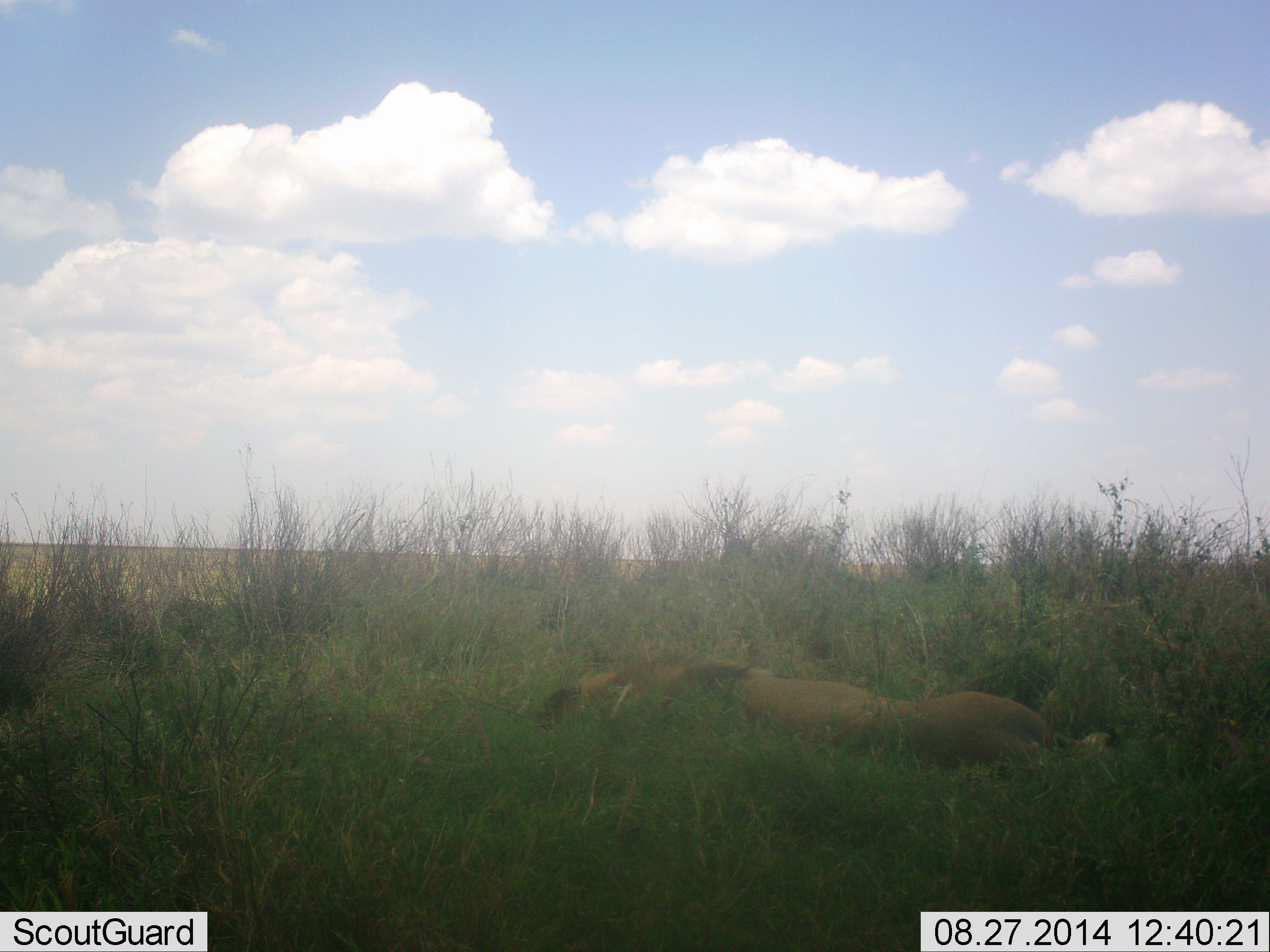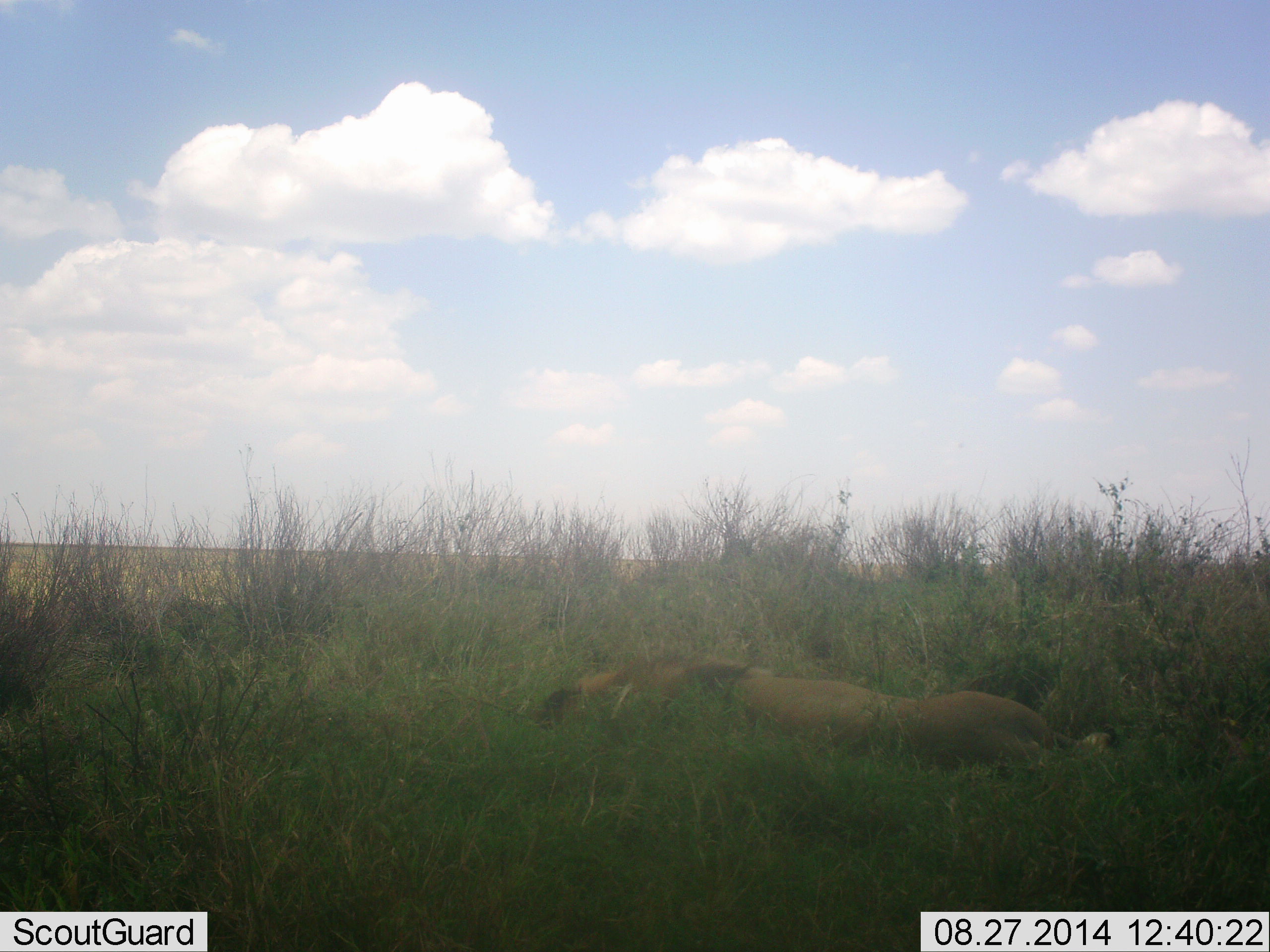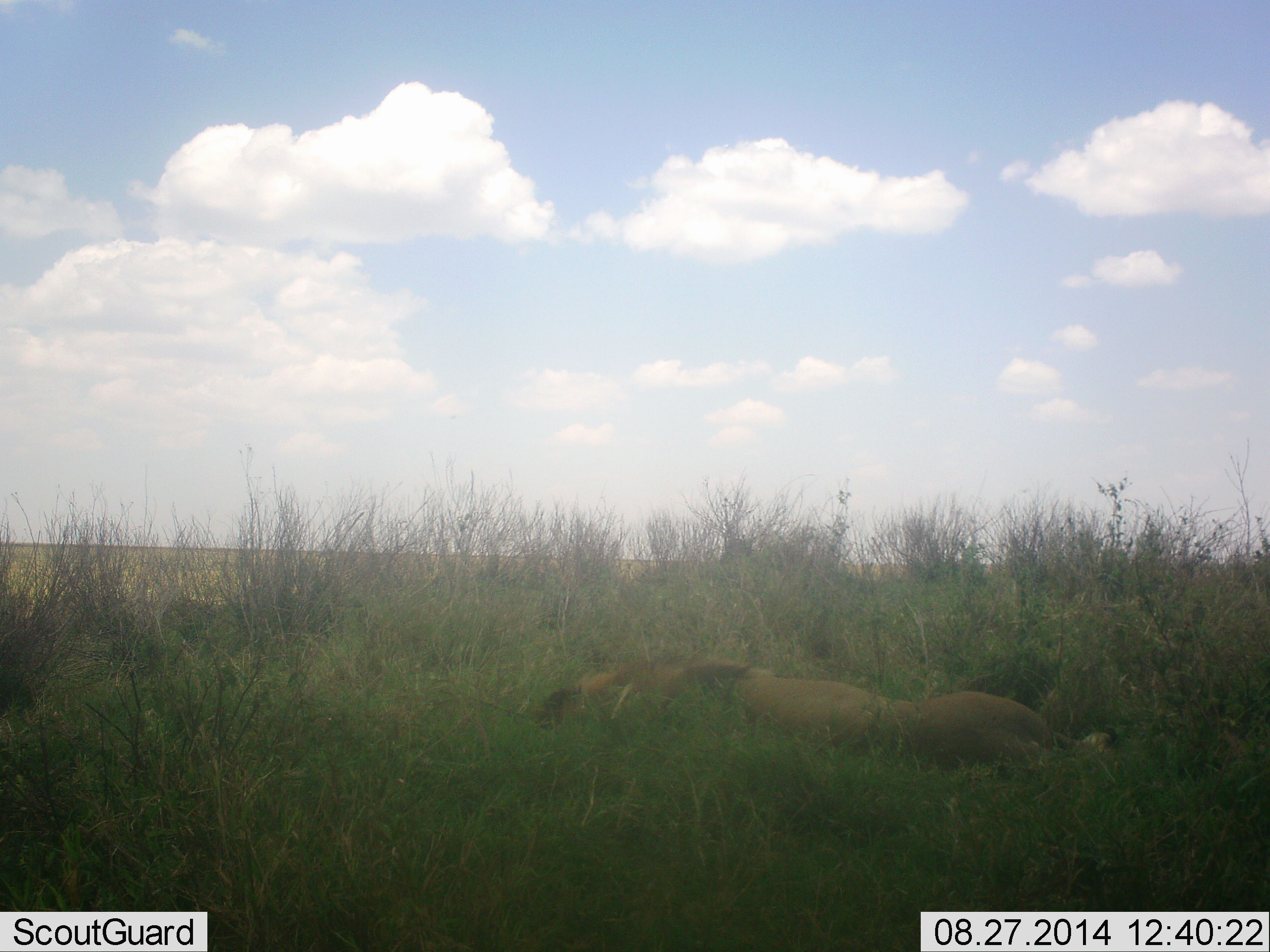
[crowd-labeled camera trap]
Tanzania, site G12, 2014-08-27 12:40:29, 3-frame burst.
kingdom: Animalia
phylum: Chordata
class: Mammalia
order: Carnivora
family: Felidae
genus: Panthera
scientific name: Panthera leo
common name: lion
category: lionmale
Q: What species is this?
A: Lionmale (lion) (Panthera leo).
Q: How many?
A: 1.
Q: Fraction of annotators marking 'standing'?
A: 0%.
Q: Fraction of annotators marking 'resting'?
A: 100%.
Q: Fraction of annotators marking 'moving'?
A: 0%.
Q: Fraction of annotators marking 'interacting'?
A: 0%.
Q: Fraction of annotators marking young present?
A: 0%.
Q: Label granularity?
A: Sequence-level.